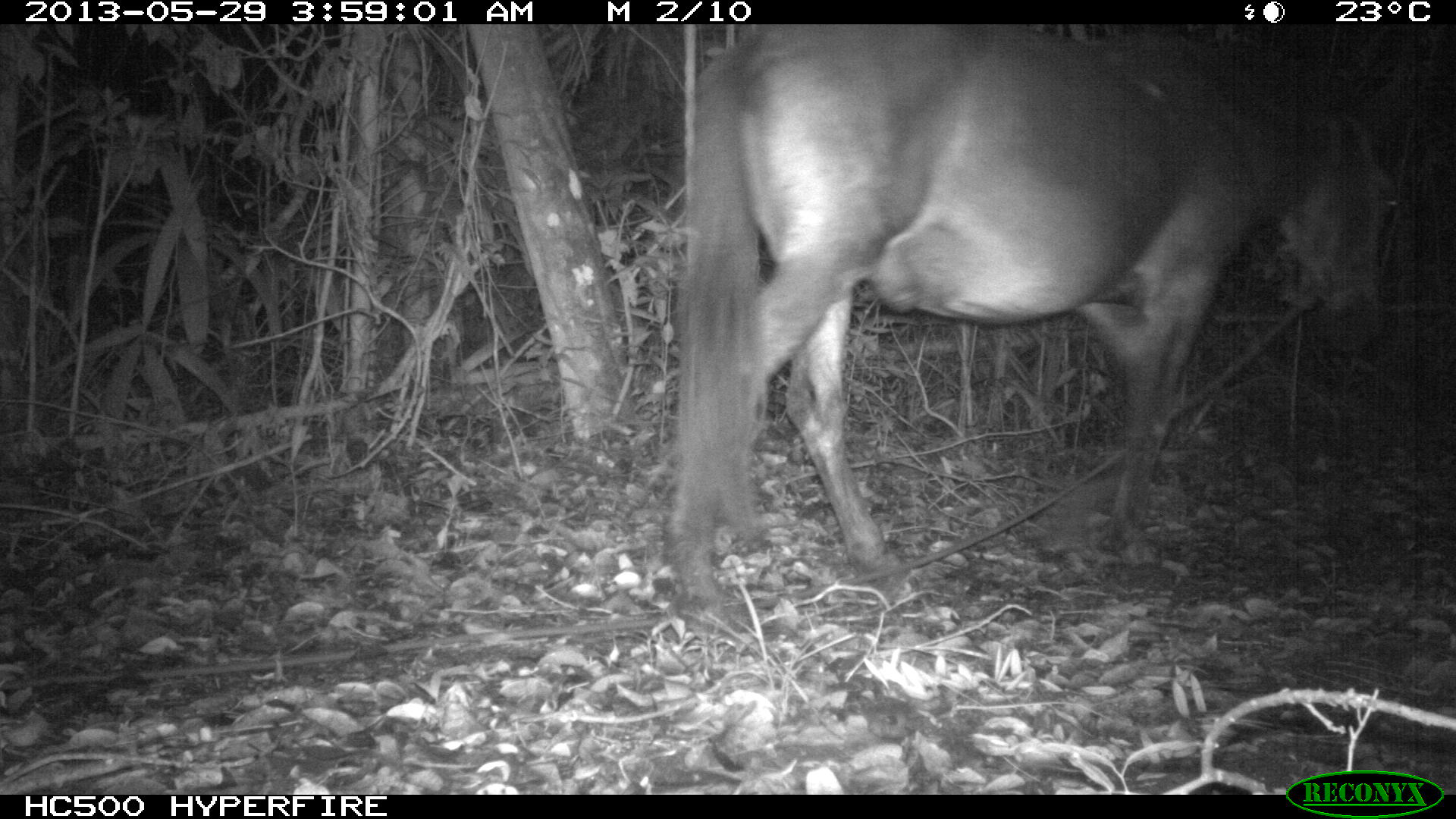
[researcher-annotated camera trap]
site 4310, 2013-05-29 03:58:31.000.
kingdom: Animalia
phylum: Chordata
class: Mammalia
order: Perissodactyla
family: Equidae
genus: Equus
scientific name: Equus ferus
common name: wild horse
Equus ferus (wild horse), count 1.